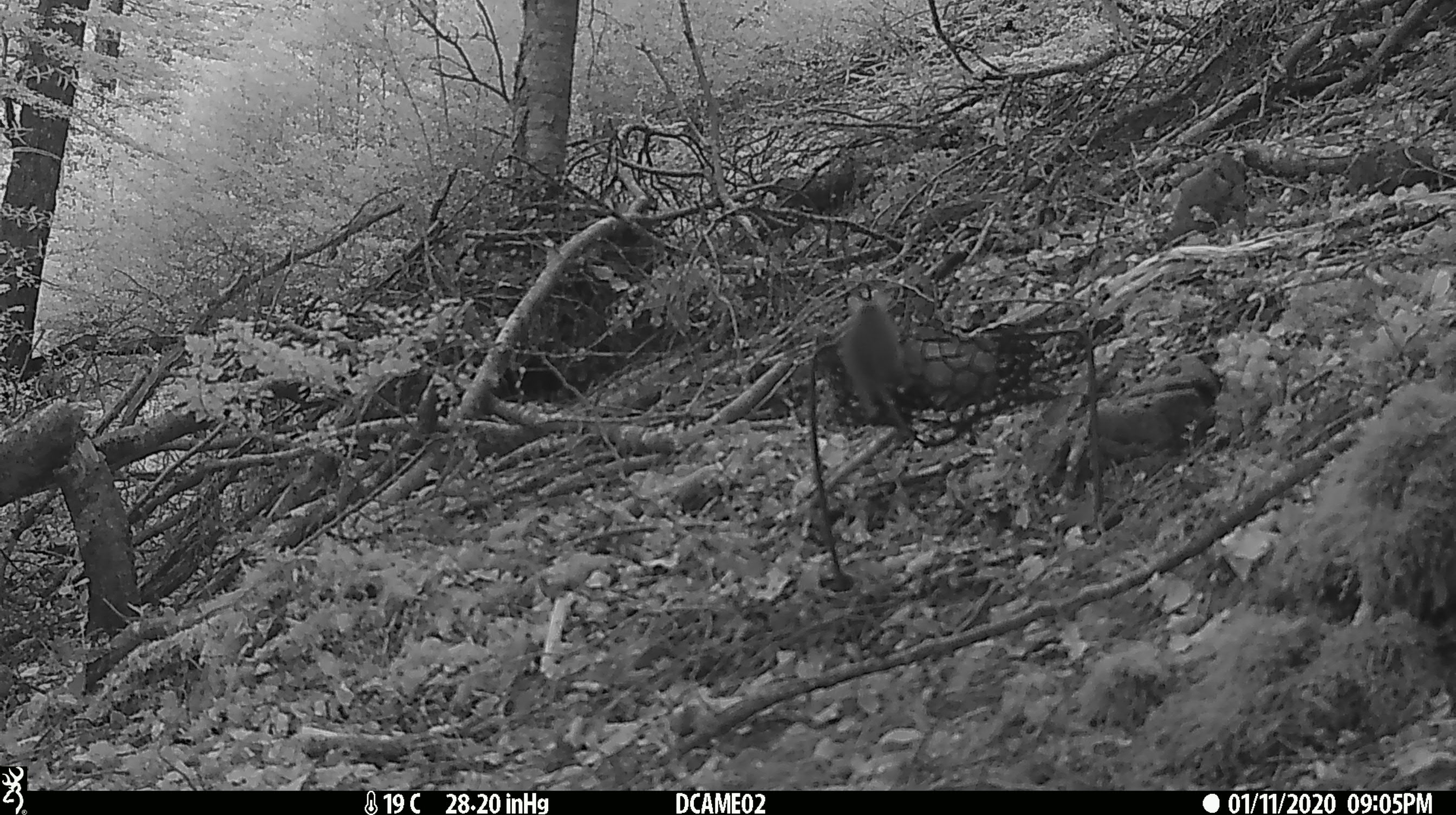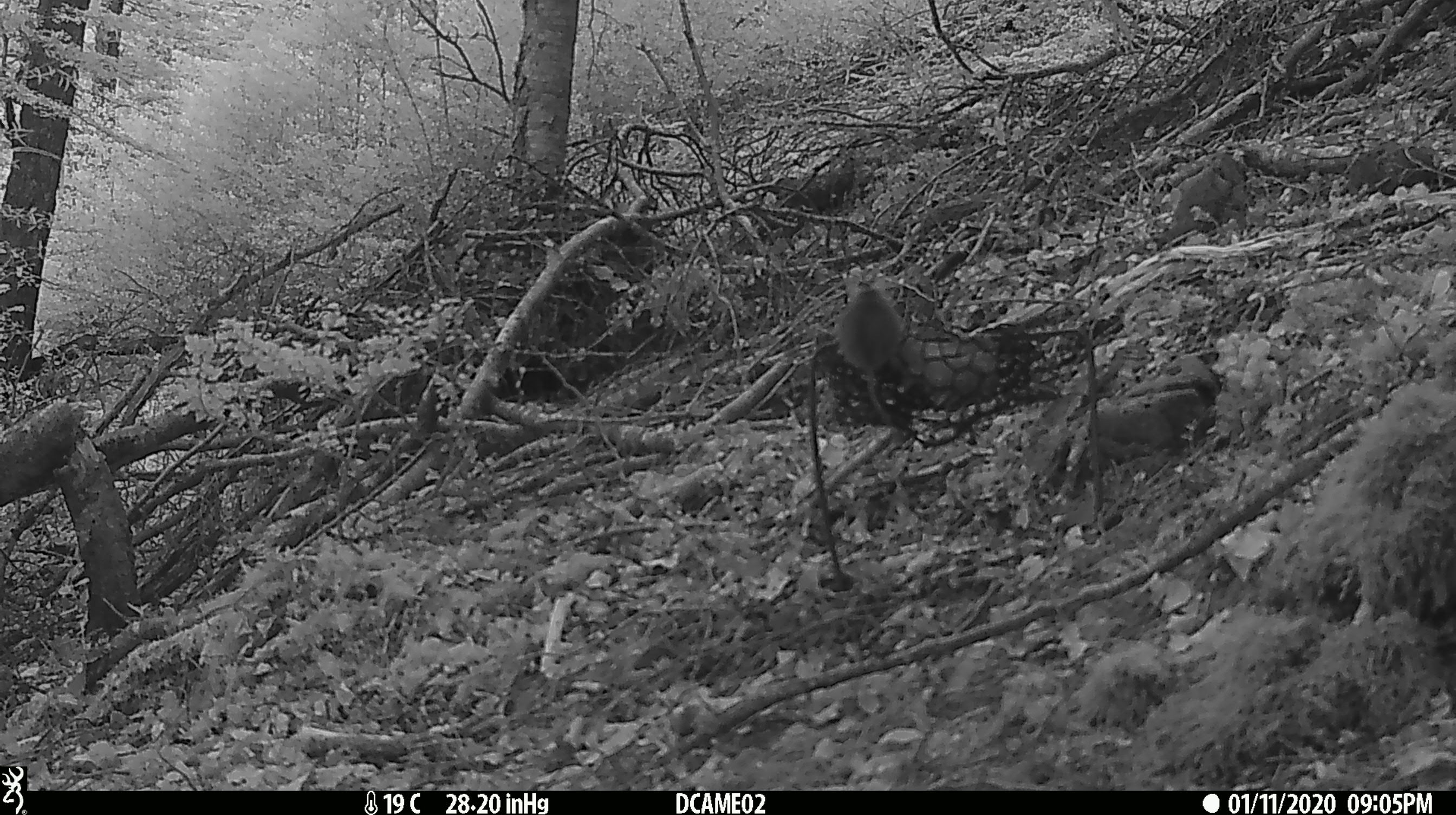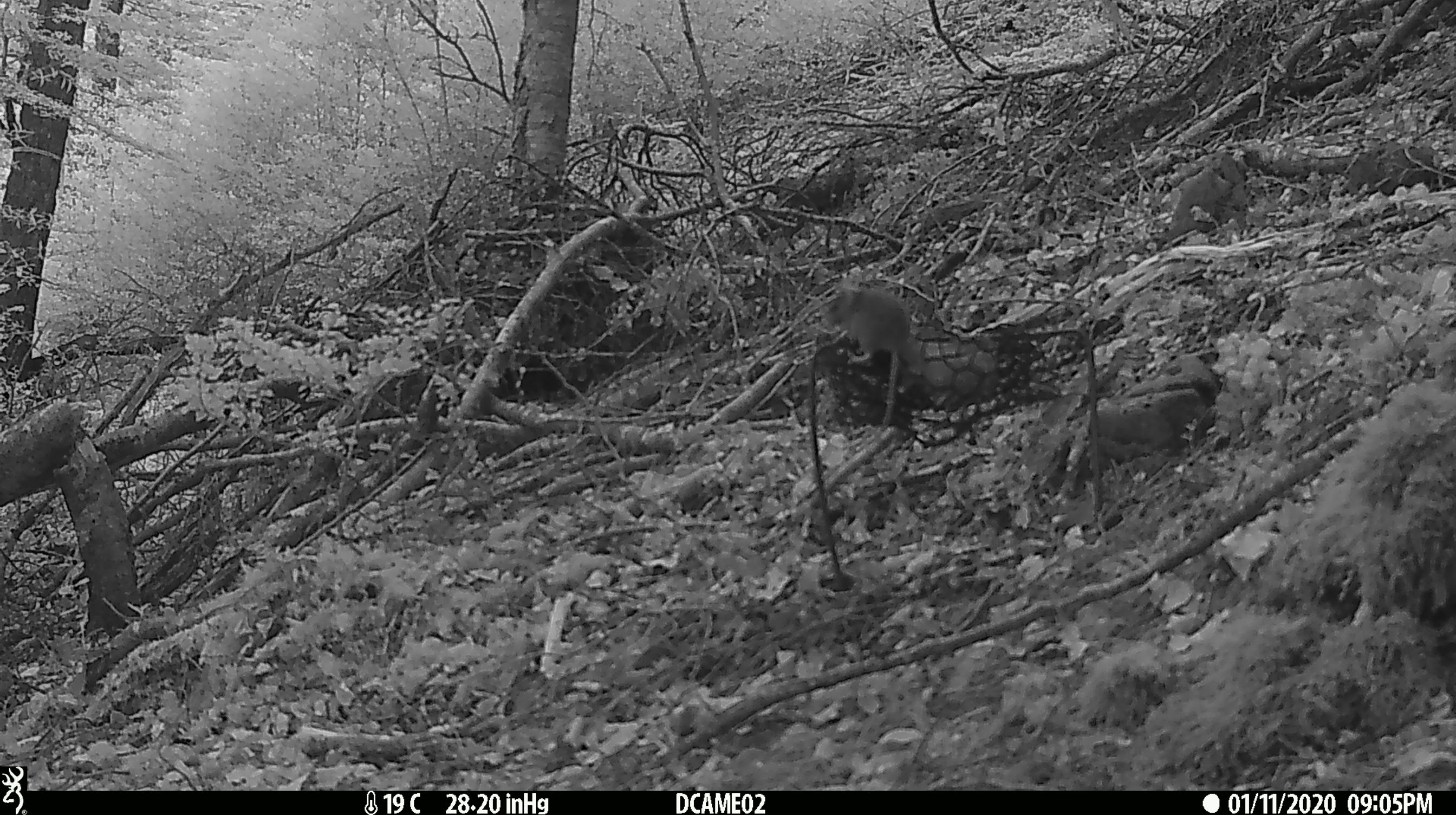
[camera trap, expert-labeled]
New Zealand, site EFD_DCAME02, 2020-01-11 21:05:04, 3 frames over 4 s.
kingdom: Animalia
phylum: Chordata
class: Mammalia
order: Rodentia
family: Muridae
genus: Mus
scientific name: Mus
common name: mouse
Mouse (Mus).